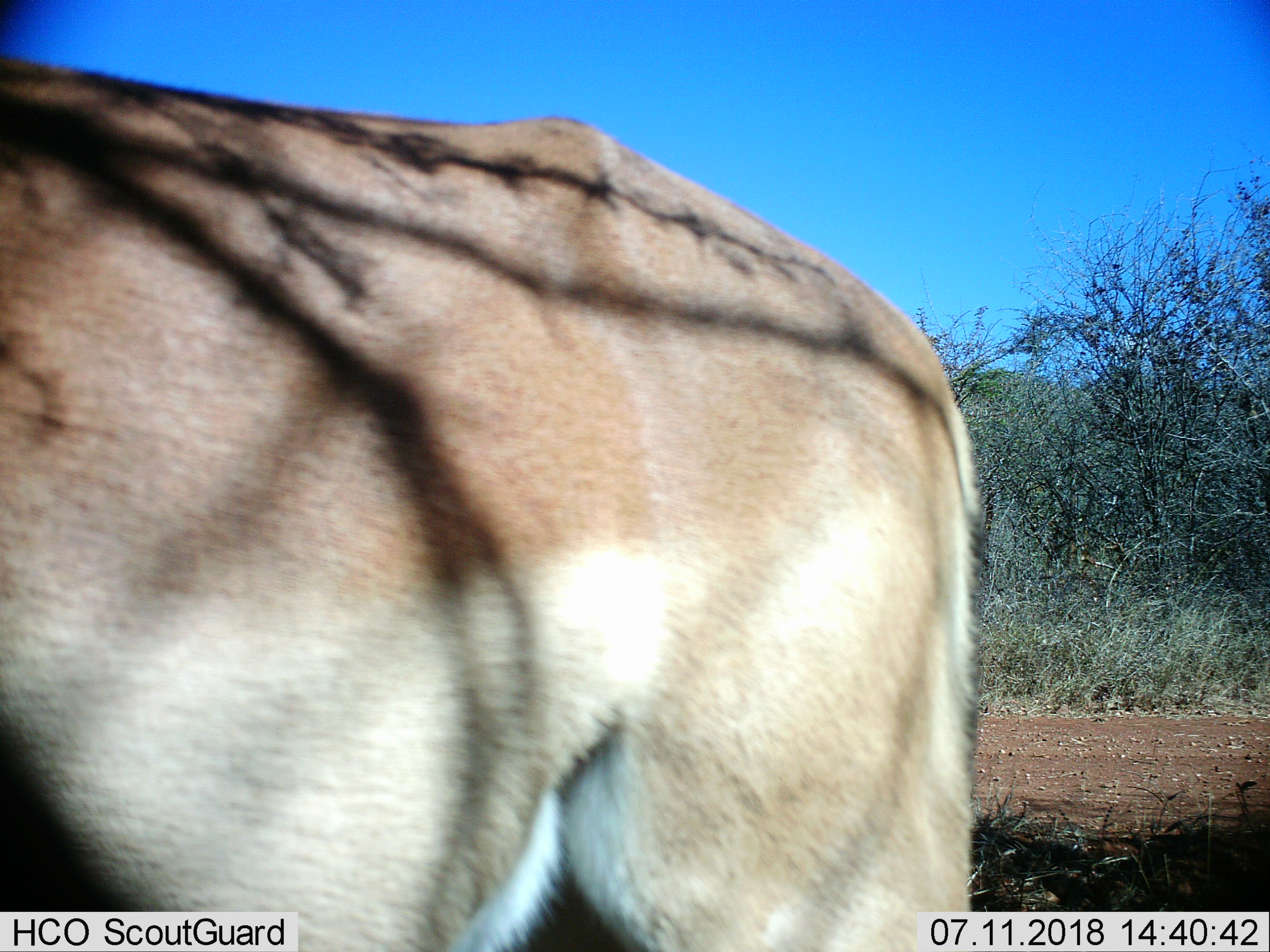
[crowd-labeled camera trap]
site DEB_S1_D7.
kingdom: Animalia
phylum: Chordata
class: Mammalia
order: Artiodactyla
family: Bovidae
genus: Aepyceros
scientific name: Aepyceros melampus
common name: impala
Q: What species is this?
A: Impala (Aepyceros melampus).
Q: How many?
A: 1.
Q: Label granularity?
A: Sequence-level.